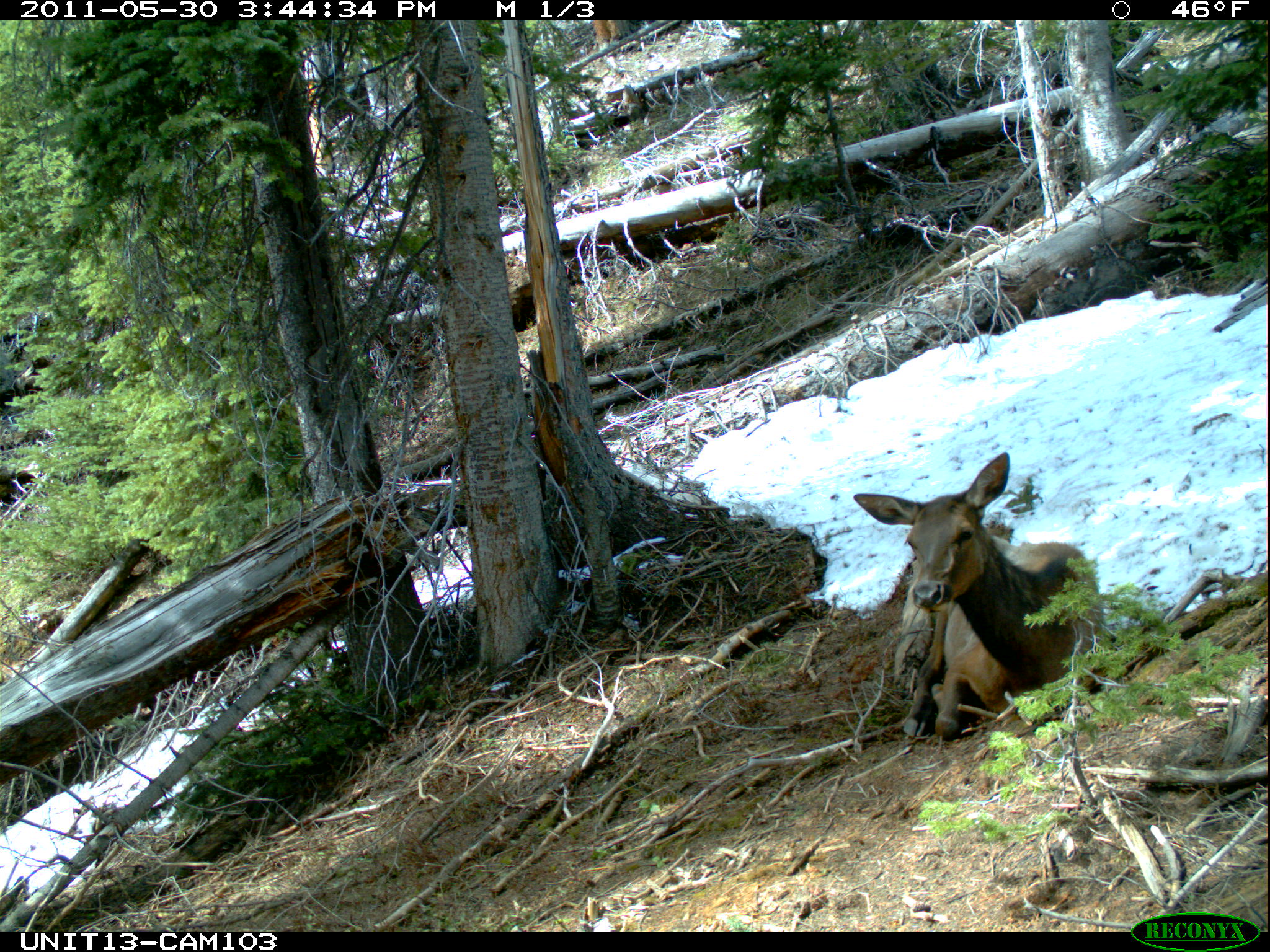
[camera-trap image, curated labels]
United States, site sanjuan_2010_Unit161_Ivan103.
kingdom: Animalia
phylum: Chordata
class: Mammalia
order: Artiodactyla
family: Cervidae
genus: Cervus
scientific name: Cervus elaphus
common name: red deer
Cervus elaphus (red deer).